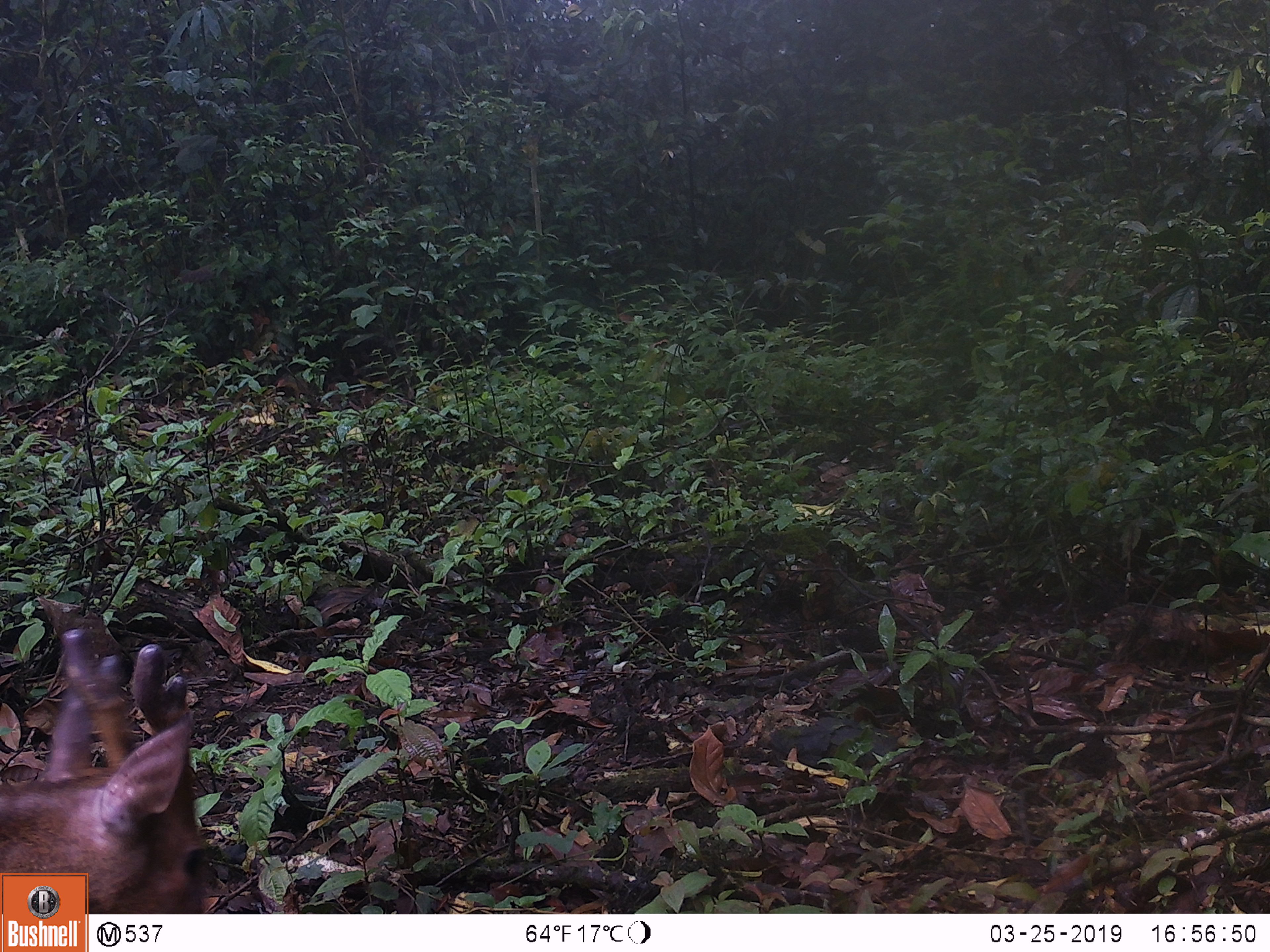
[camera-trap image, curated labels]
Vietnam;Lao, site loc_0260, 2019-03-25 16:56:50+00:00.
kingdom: Animalia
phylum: Chordata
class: Mammalia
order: Artiodactyla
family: Cervidae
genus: Muntiacus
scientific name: Muntiacus vuquangensis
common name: large-antlered muntjac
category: large antlered muntjac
Large antlered muntjac (large-antlered muntjac) (Muntiacus vuquangensis). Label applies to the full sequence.